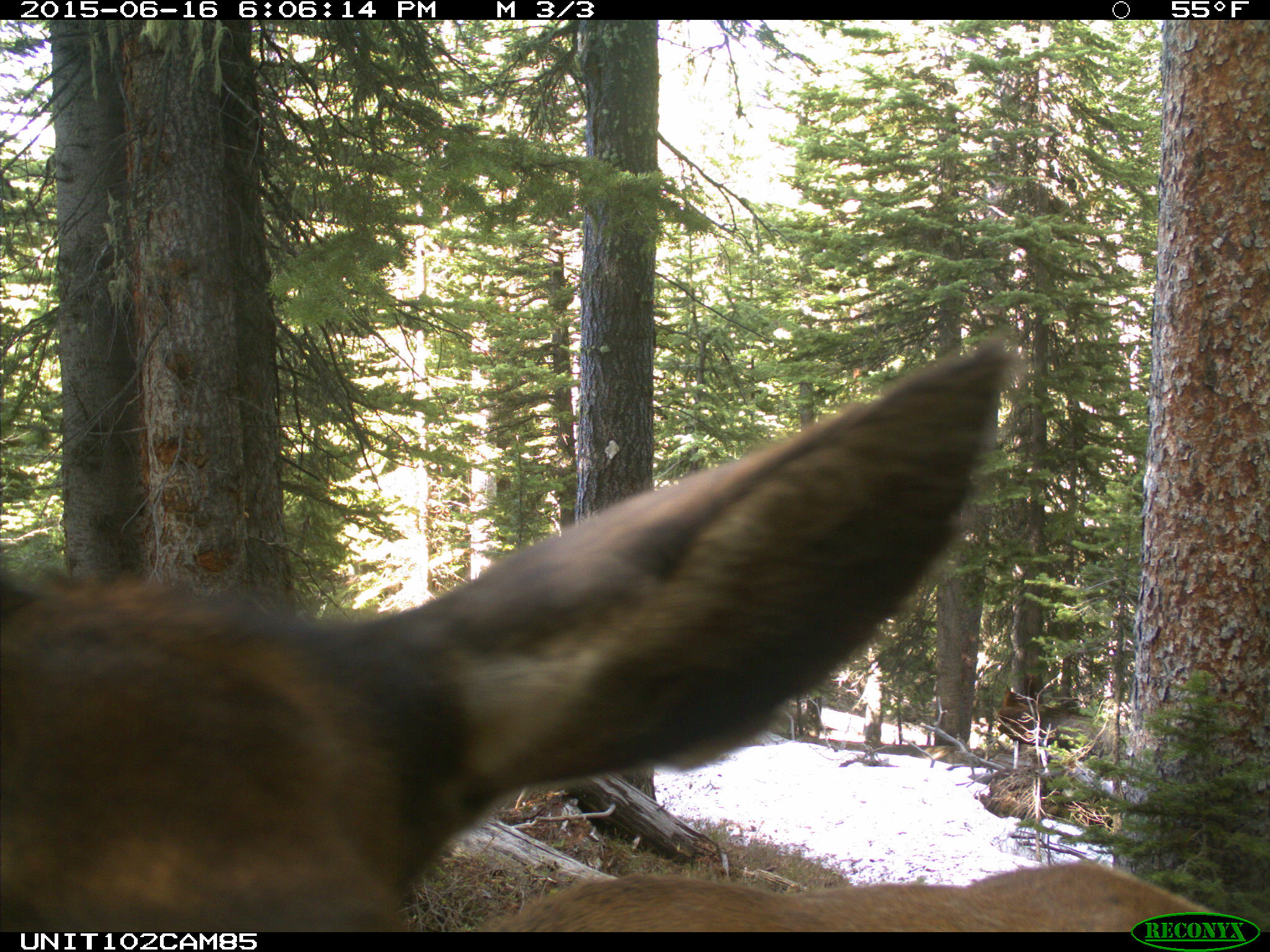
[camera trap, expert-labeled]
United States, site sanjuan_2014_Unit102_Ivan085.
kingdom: Animalia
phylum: Chordata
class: Mammalia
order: Artiodactyla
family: Cervidae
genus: Cervus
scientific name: Cervus elaphus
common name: red deer